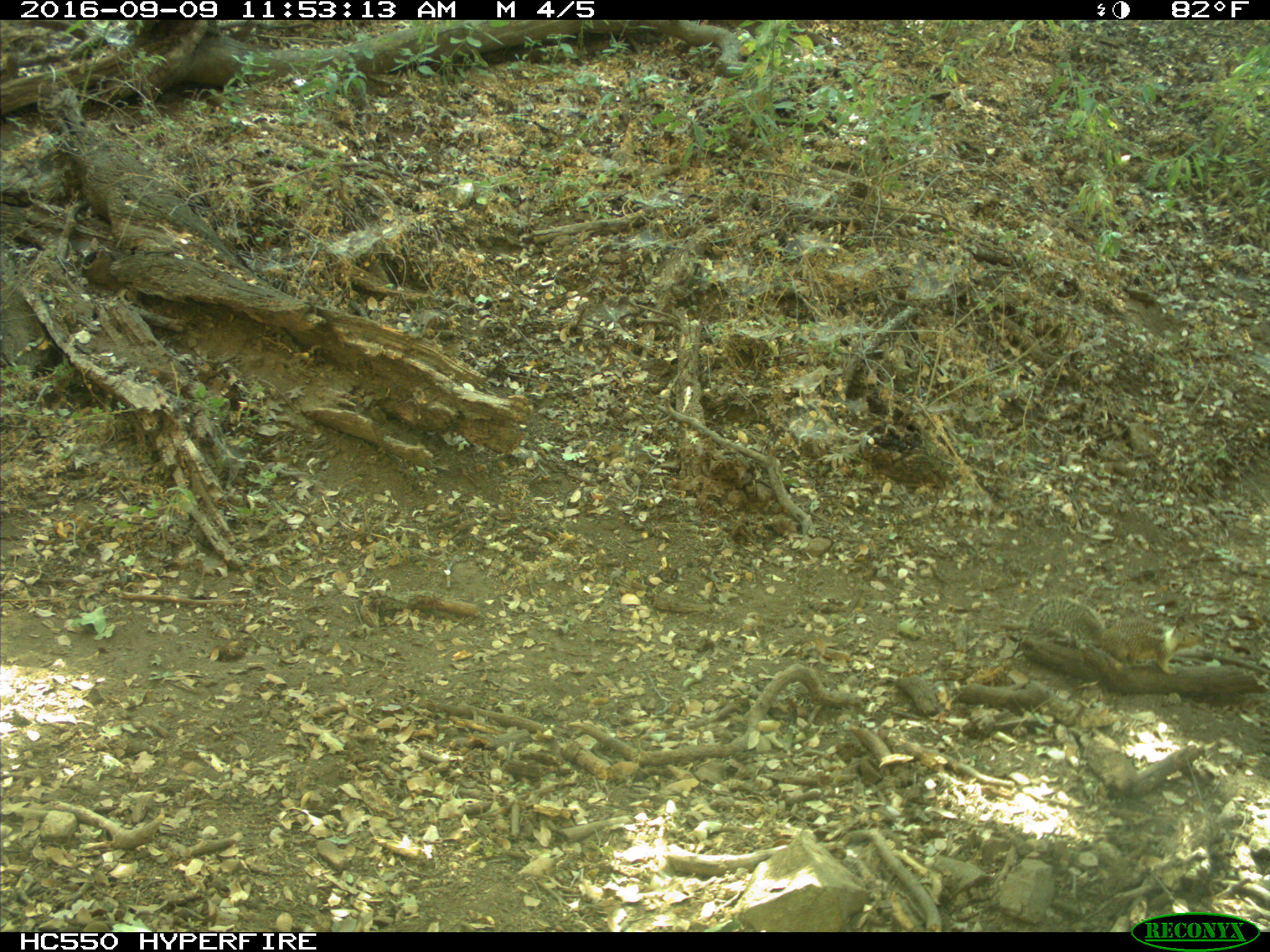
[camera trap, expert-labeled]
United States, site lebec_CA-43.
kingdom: Animalia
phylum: Chordata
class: Mammalia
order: Rodentia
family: Sciuridae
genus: Otospermophilus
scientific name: Otospermophilus beecheyi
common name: california ground squirrel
Otospermophilus beecheyi (california ground squirrel).